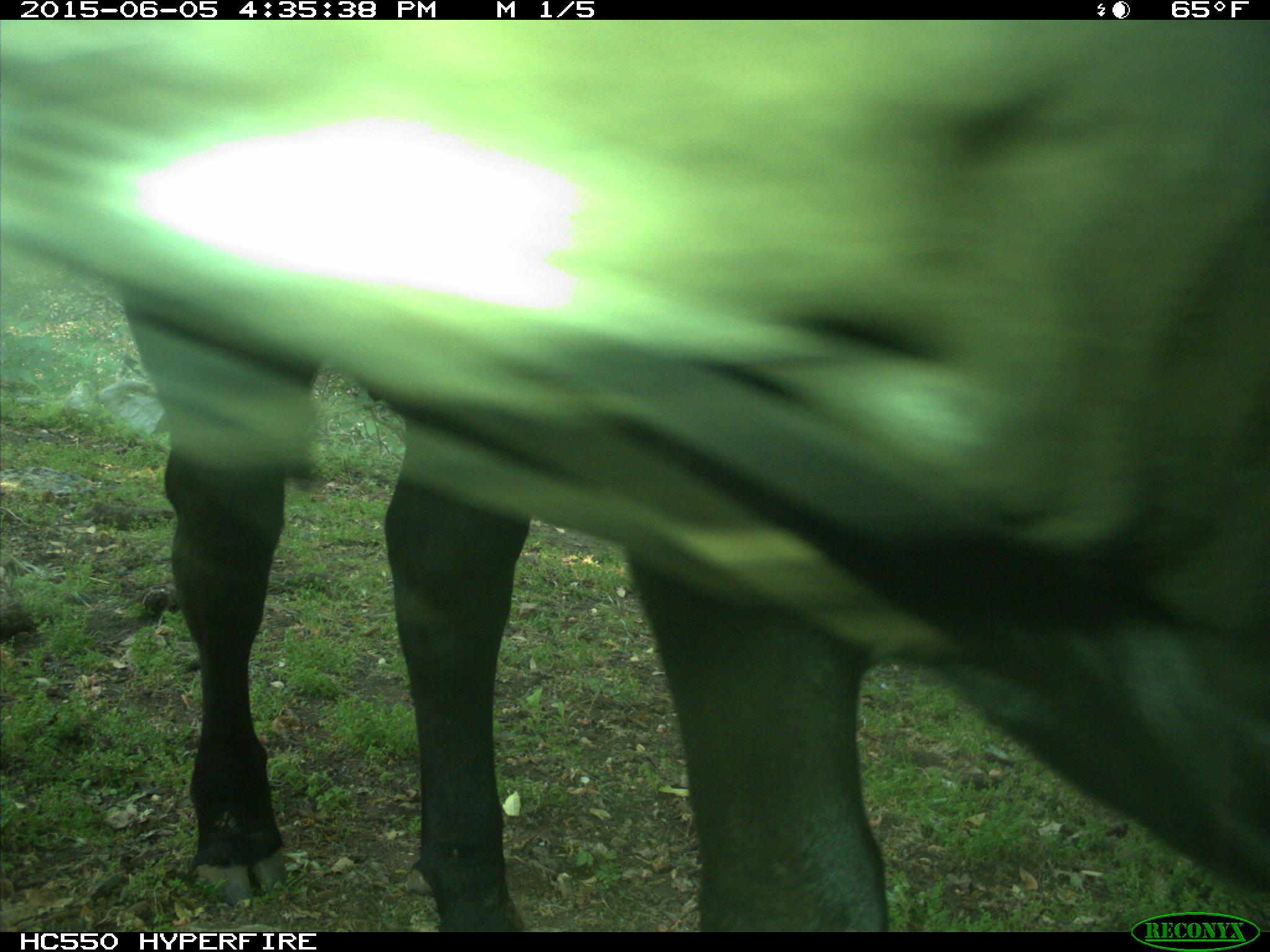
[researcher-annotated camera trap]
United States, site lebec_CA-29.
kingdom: Animalia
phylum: Chordata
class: Mammalia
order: Artiodactyla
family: Bovidae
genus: Bos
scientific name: Bos taurus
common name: domestic cow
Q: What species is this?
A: Bos taurus (domestic cow).